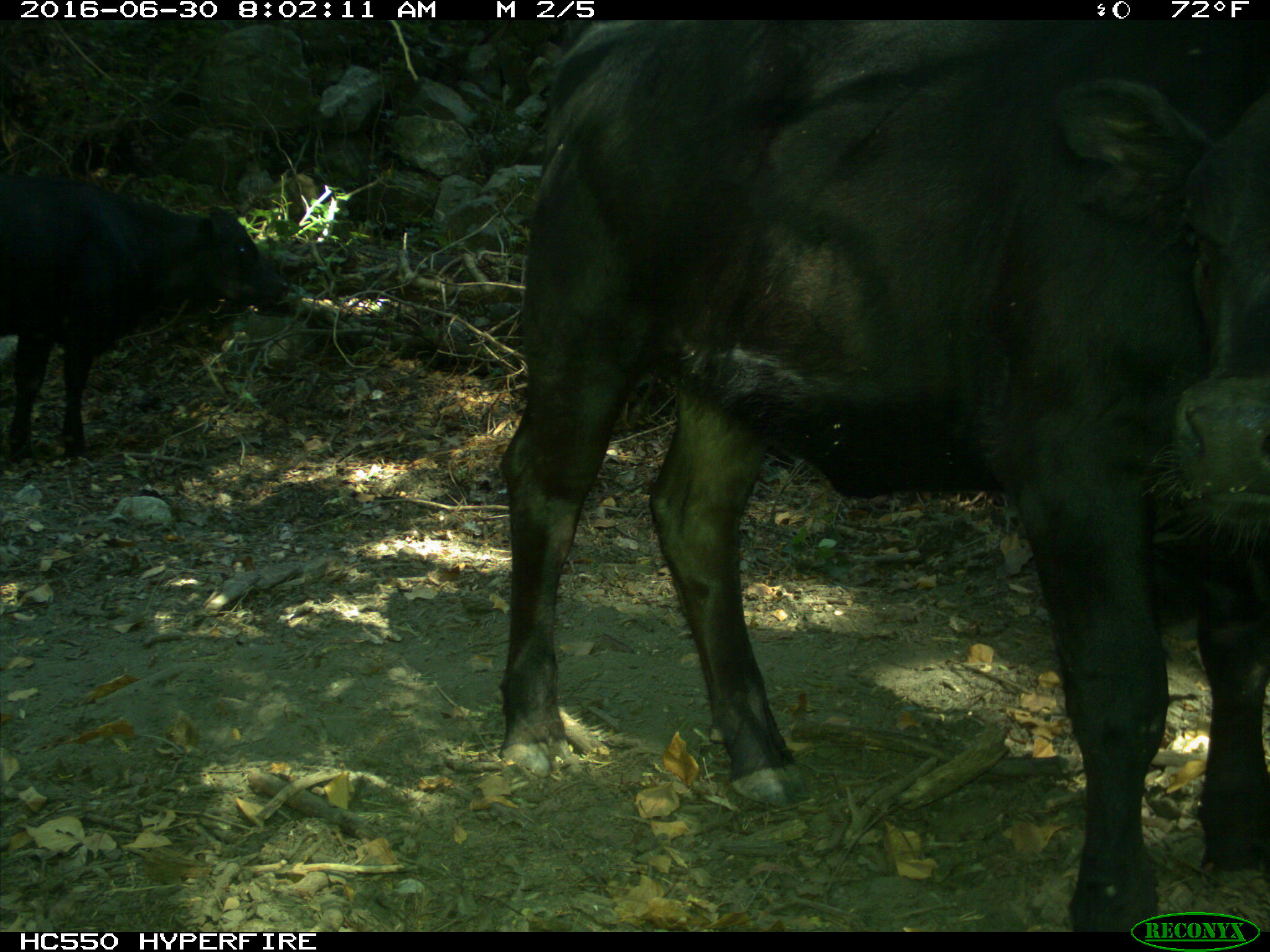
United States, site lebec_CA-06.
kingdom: Animalia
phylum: Chordata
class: Mammalia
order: Artiodactyla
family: Bovidae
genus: Bos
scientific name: Bos taurus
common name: domestic cow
Bos taurus (domestic cow).